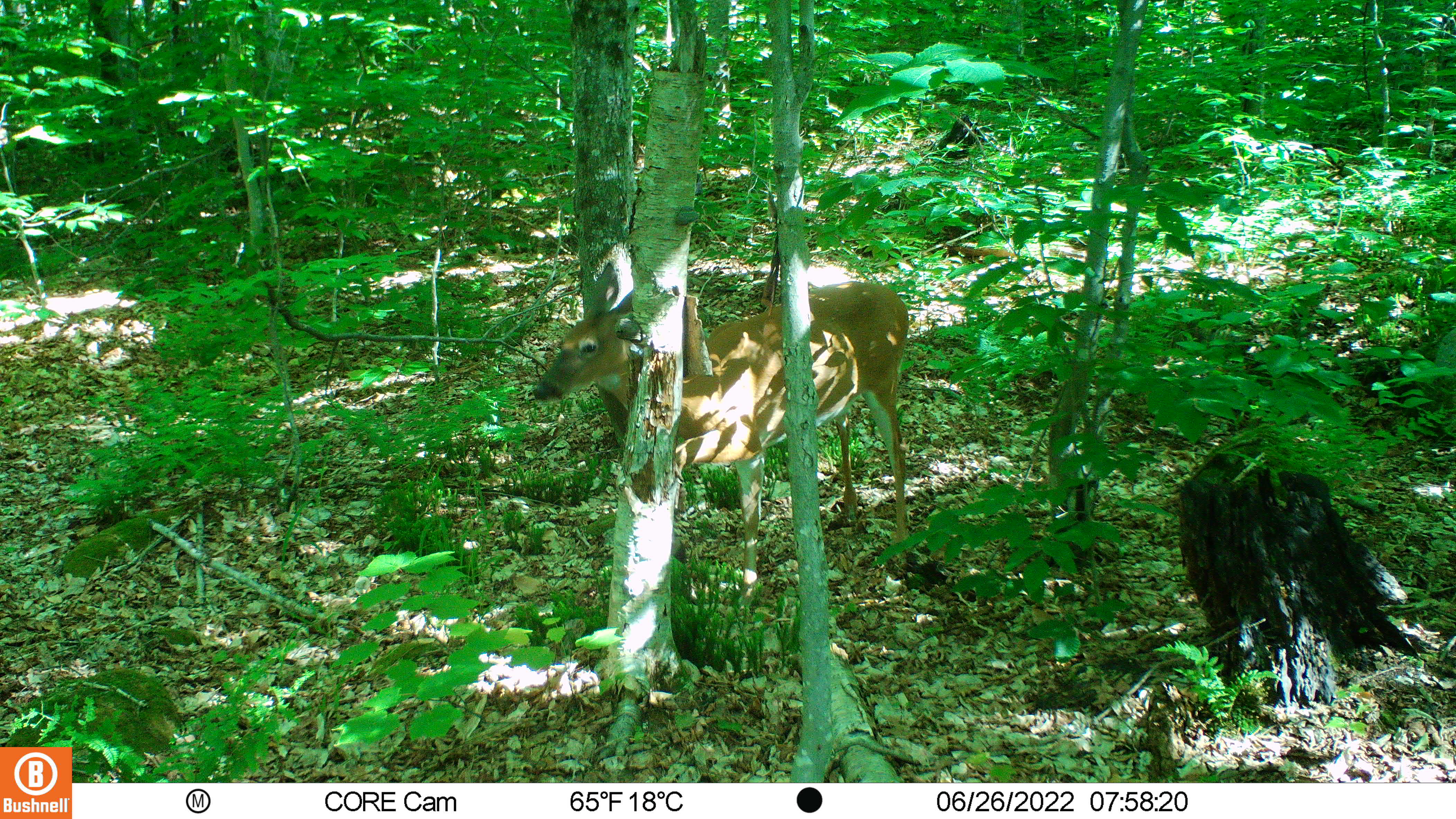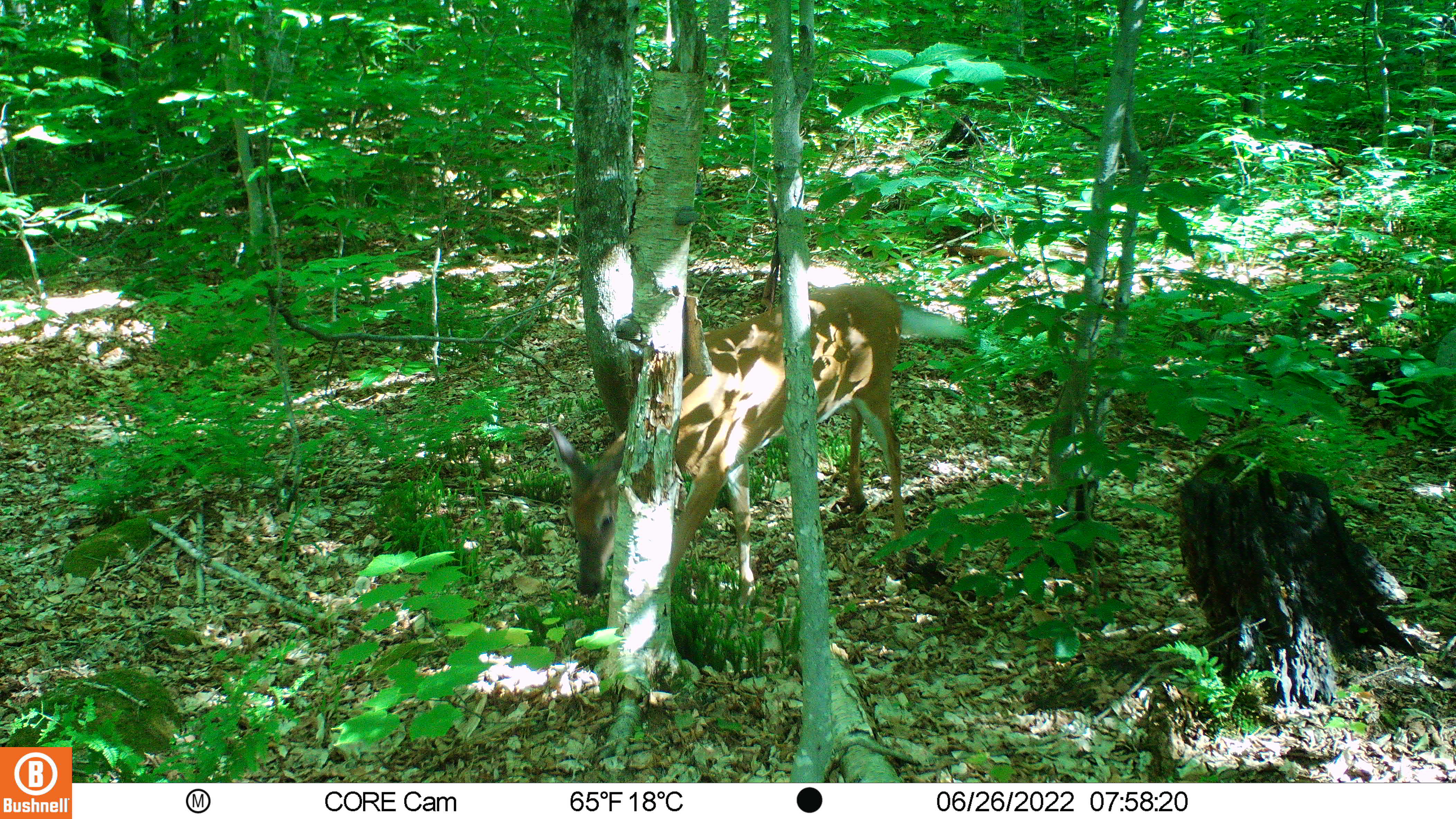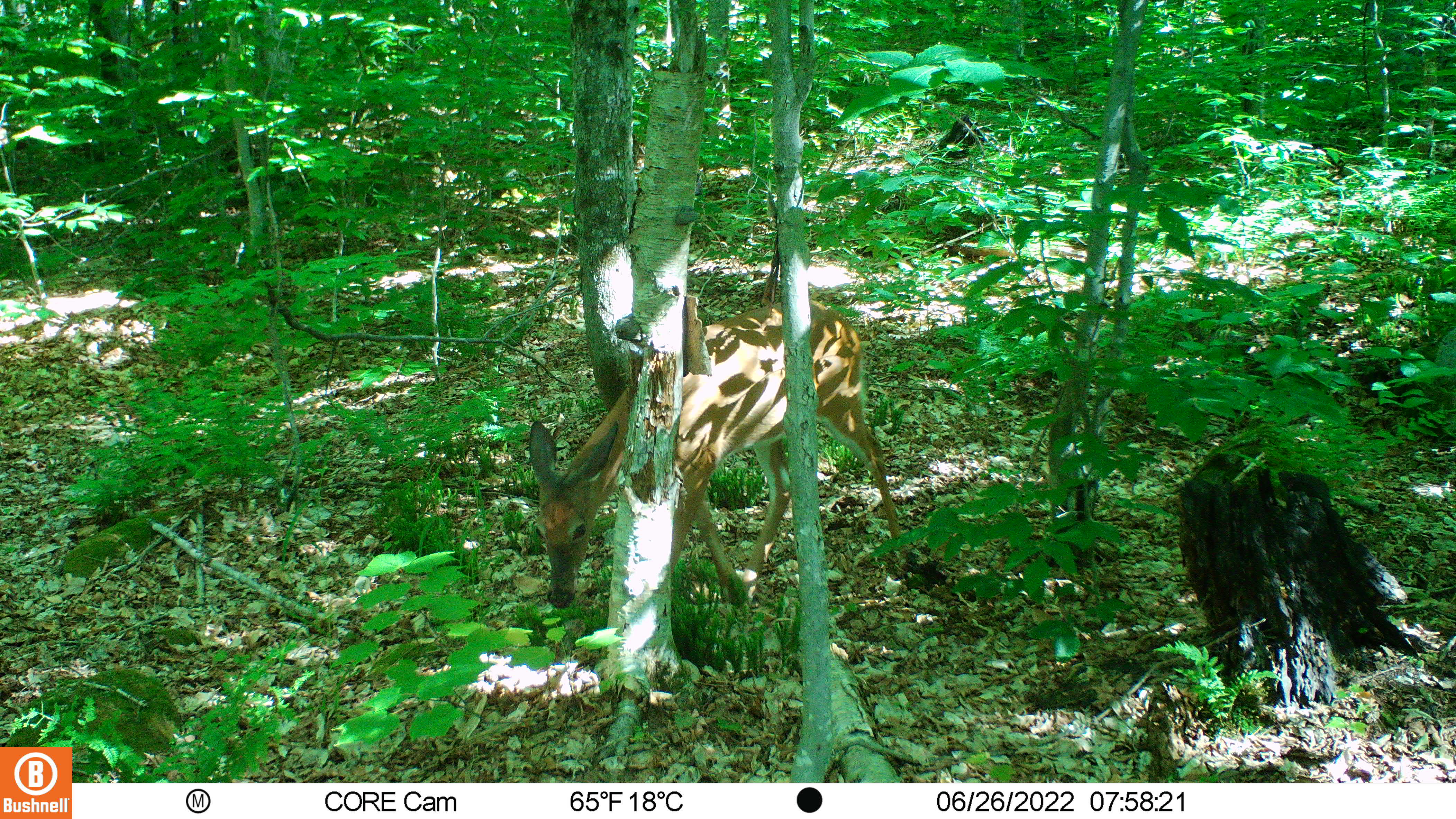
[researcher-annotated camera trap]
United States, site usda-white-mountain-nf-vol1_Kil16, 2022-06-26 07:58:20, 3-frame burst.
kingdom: Animalia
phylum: Chordata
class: Mammalia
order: Artiodactyla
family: Cervidae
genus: Odocoileus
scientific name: Odocoileus virginianus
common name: white-tailed deer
White-tailed deer (Odocoileus virginianus).